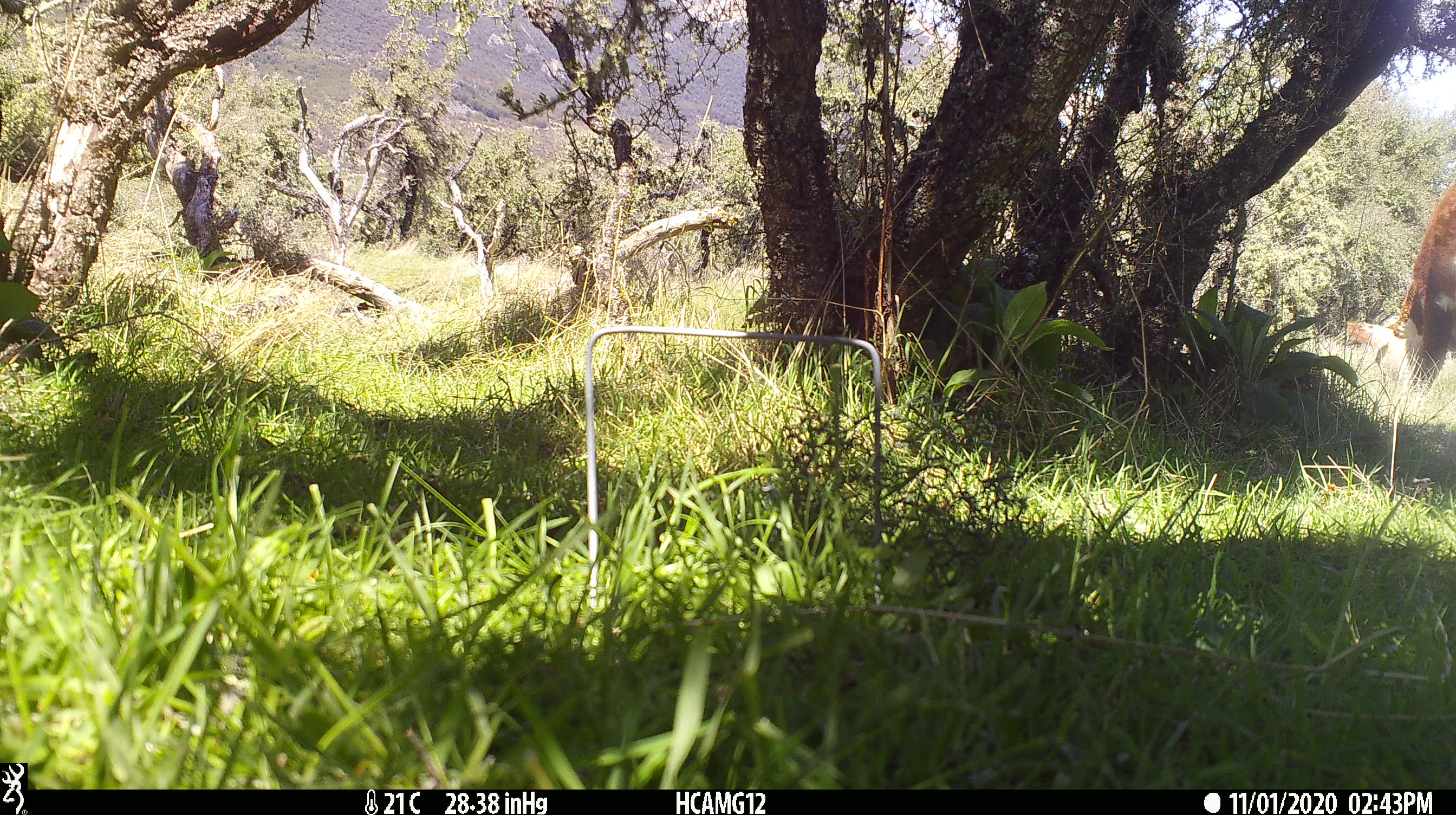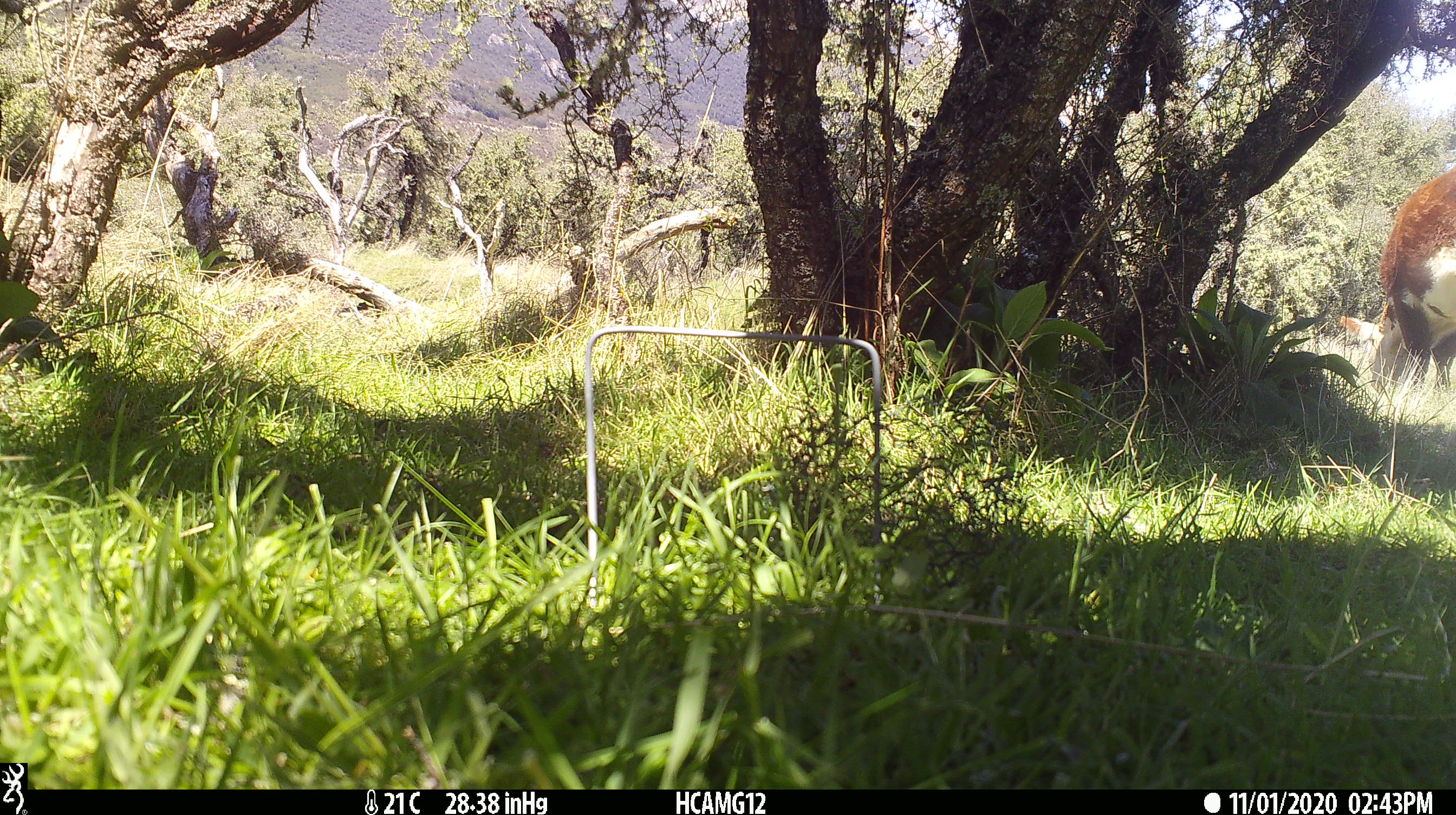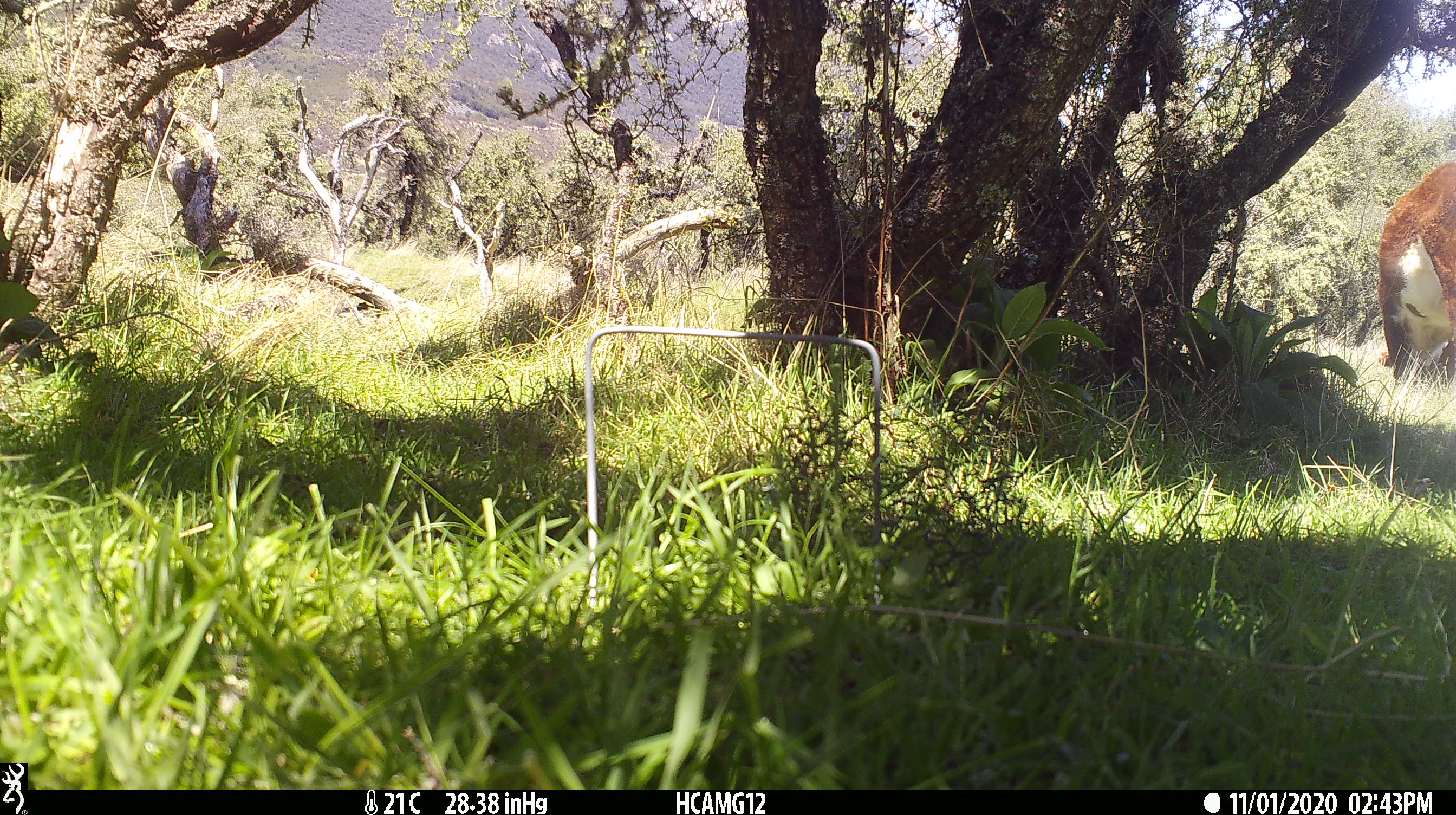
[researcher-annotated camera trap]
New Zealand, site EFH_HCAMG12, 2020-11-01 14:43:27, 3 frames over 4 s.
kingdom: Animalia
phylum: Chordata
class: Mammalia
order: Artiodactyla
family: Bovidae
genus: Bos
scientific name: Bos taurus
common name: domestic cow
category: cow